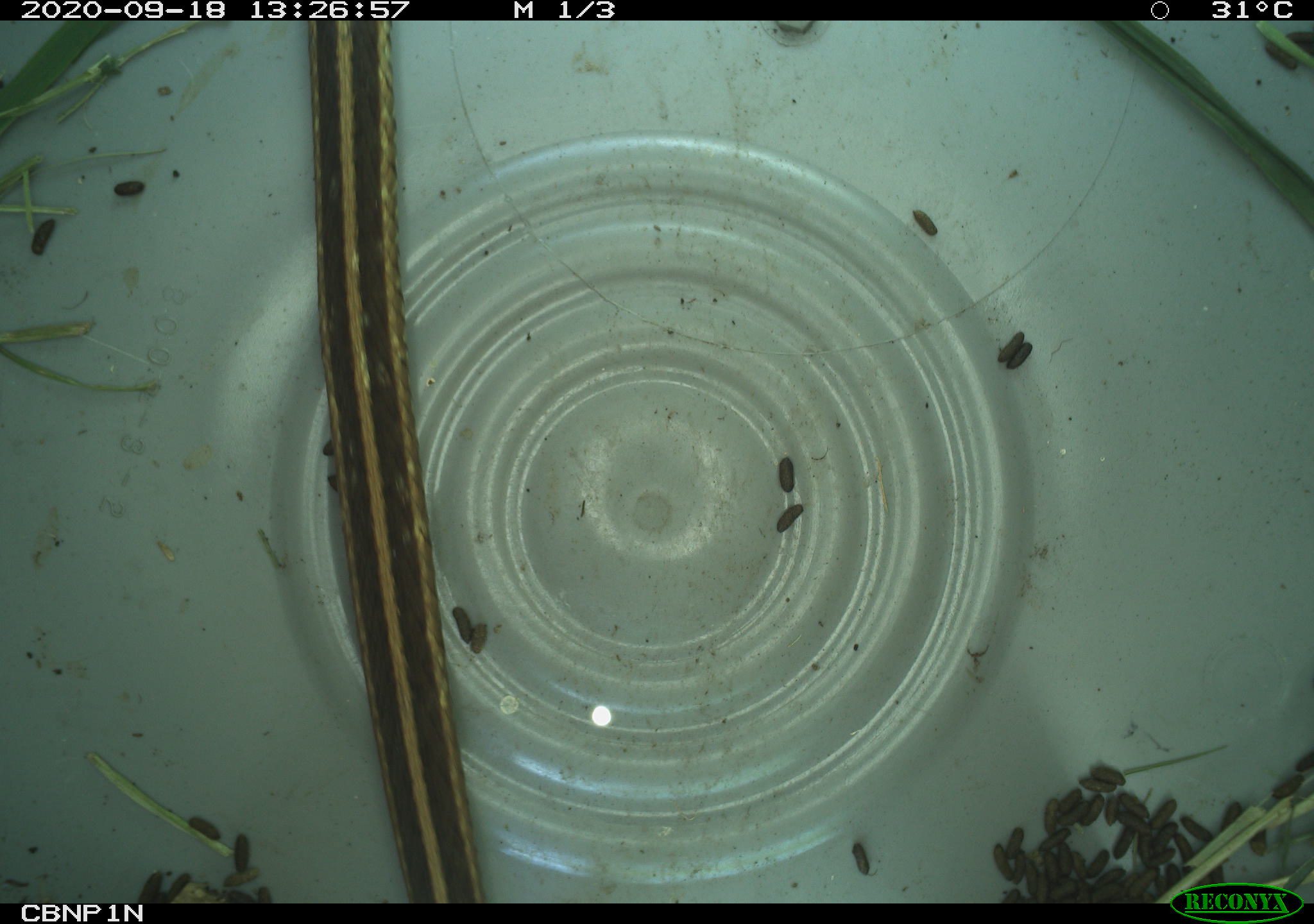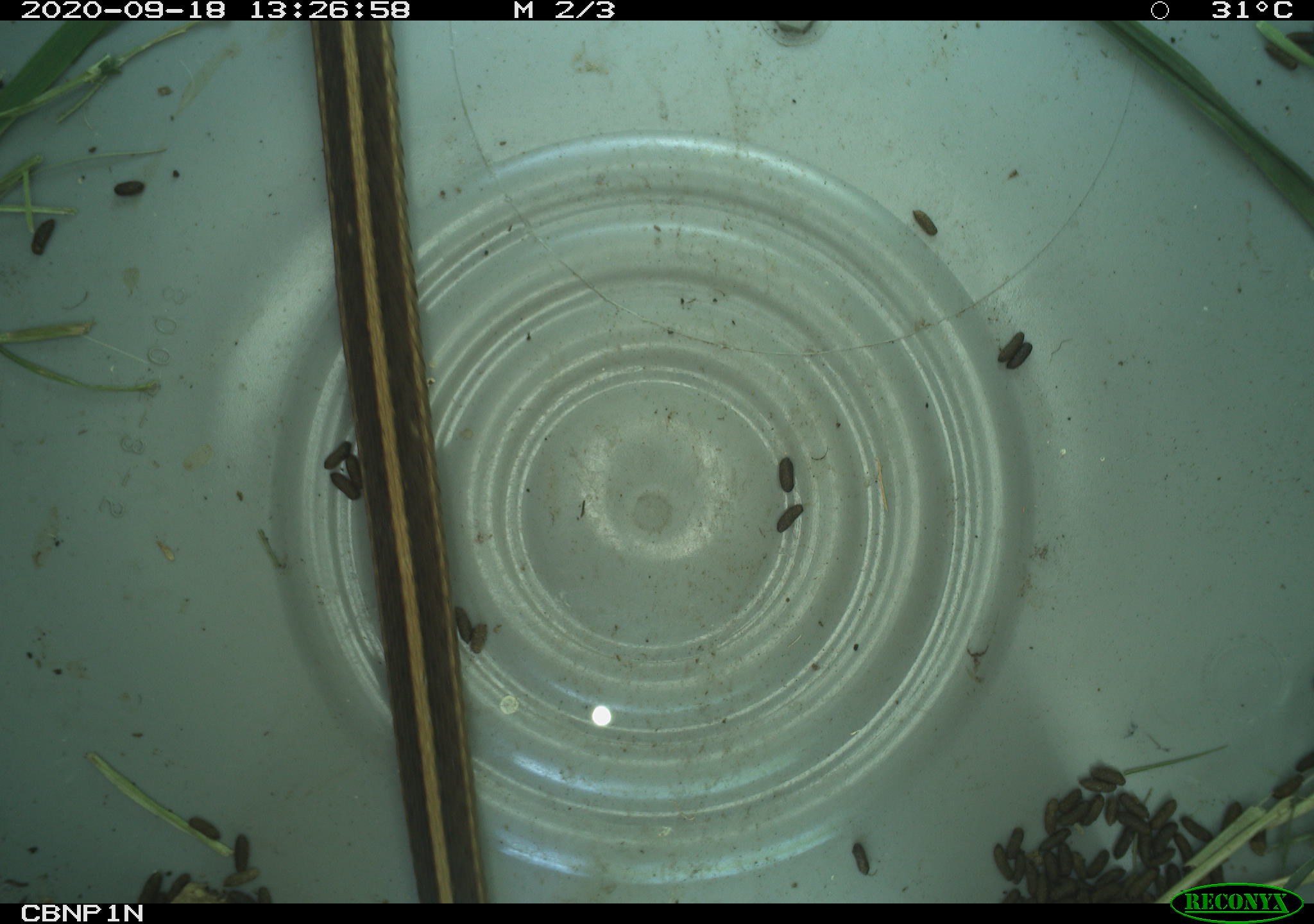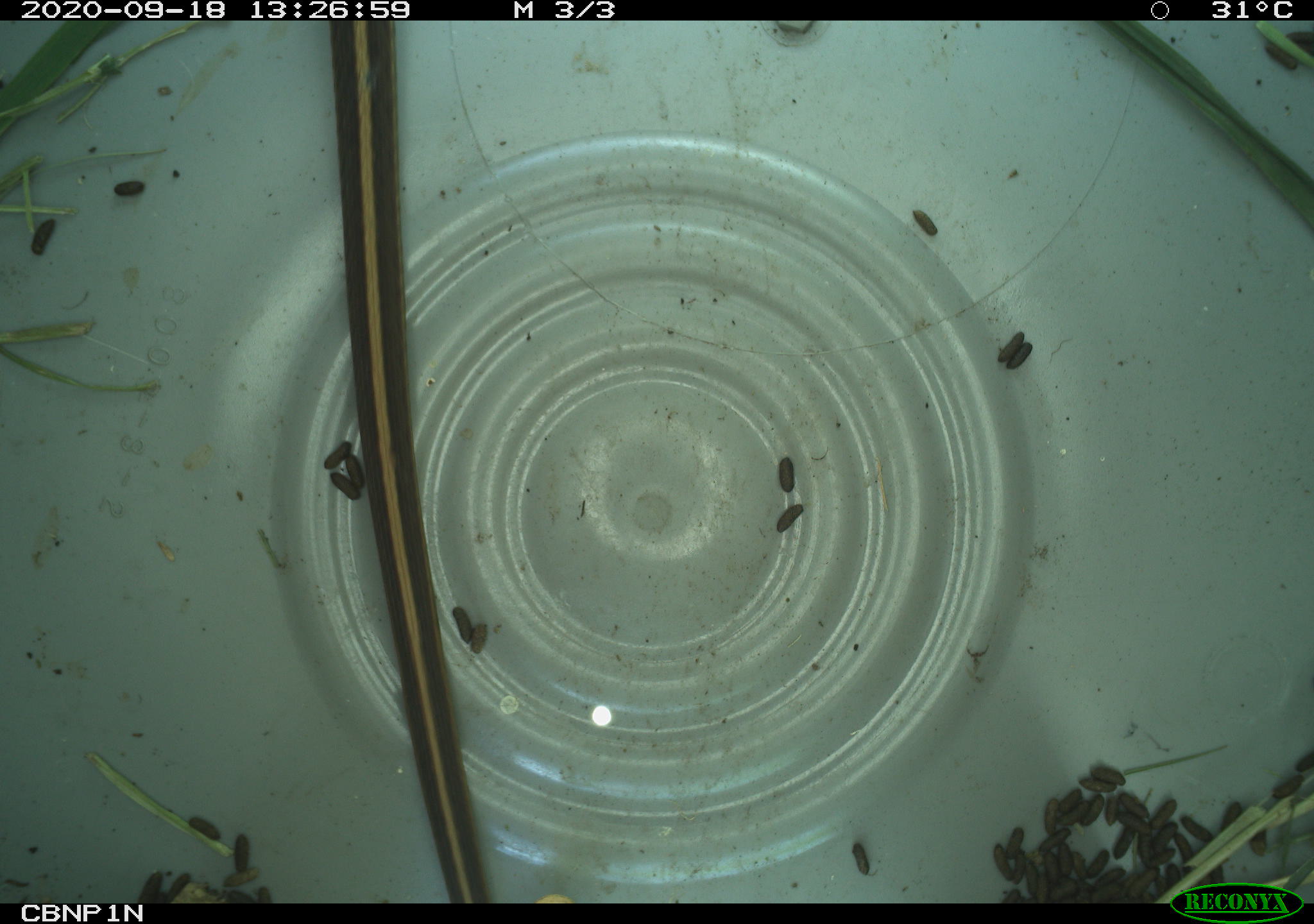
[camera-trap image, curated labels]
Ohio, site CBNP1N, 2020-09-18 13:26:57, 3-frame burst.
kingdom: Animalia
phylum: Chordata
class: Reptilia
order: Squamata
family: Colubridae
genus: Thamnophis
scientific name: Thamnophis sirtalis sirtalis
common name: eastern gartersnake